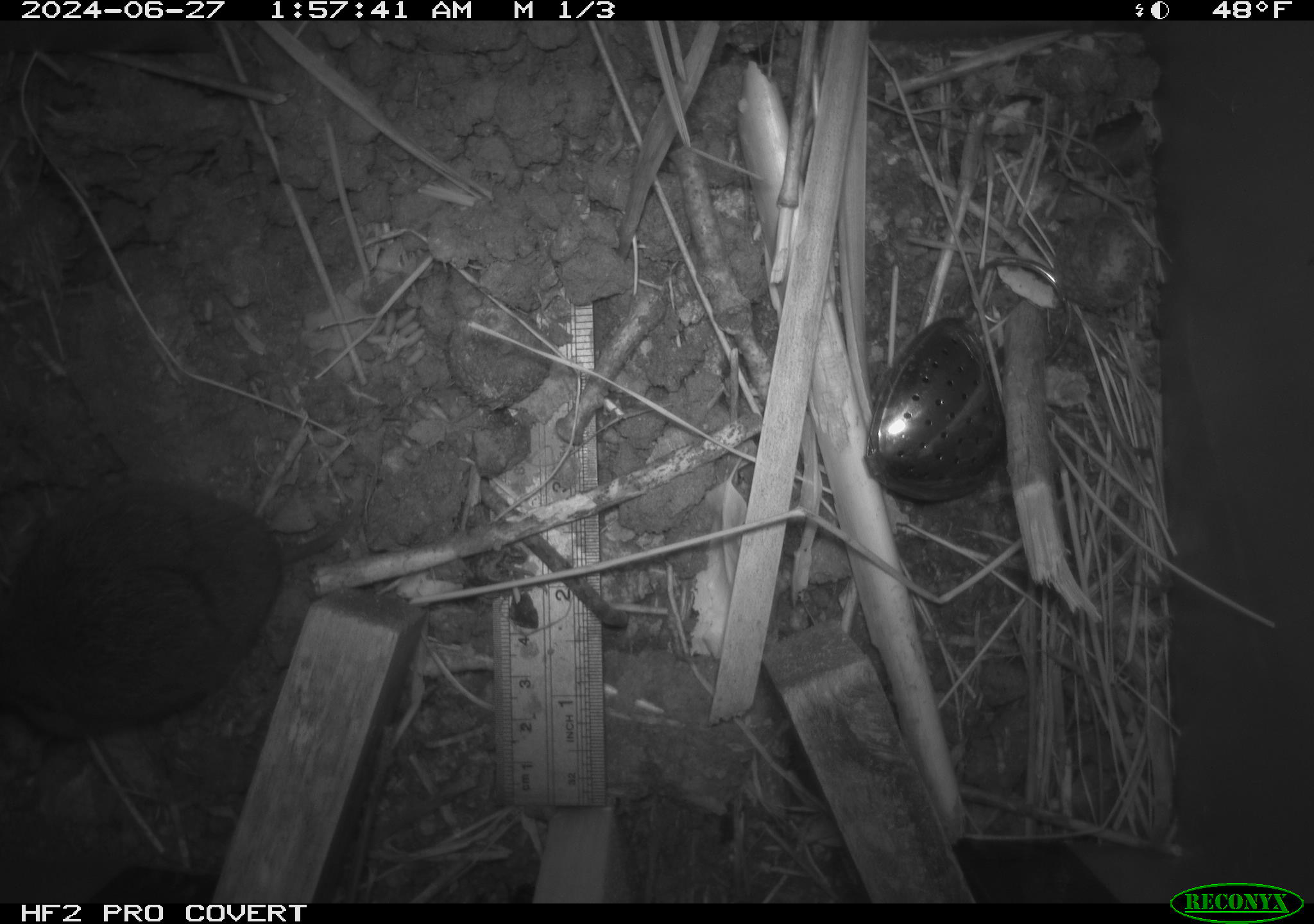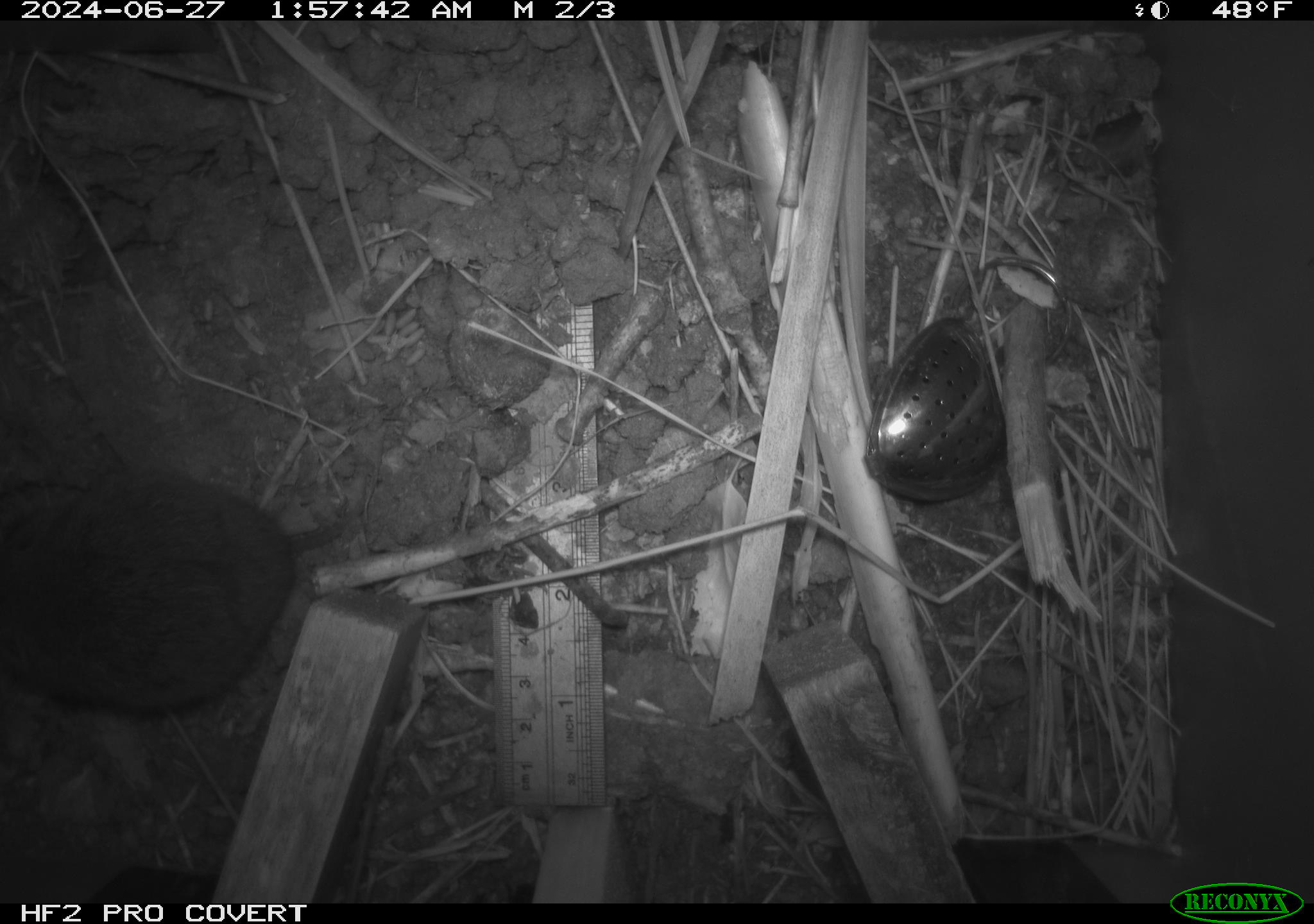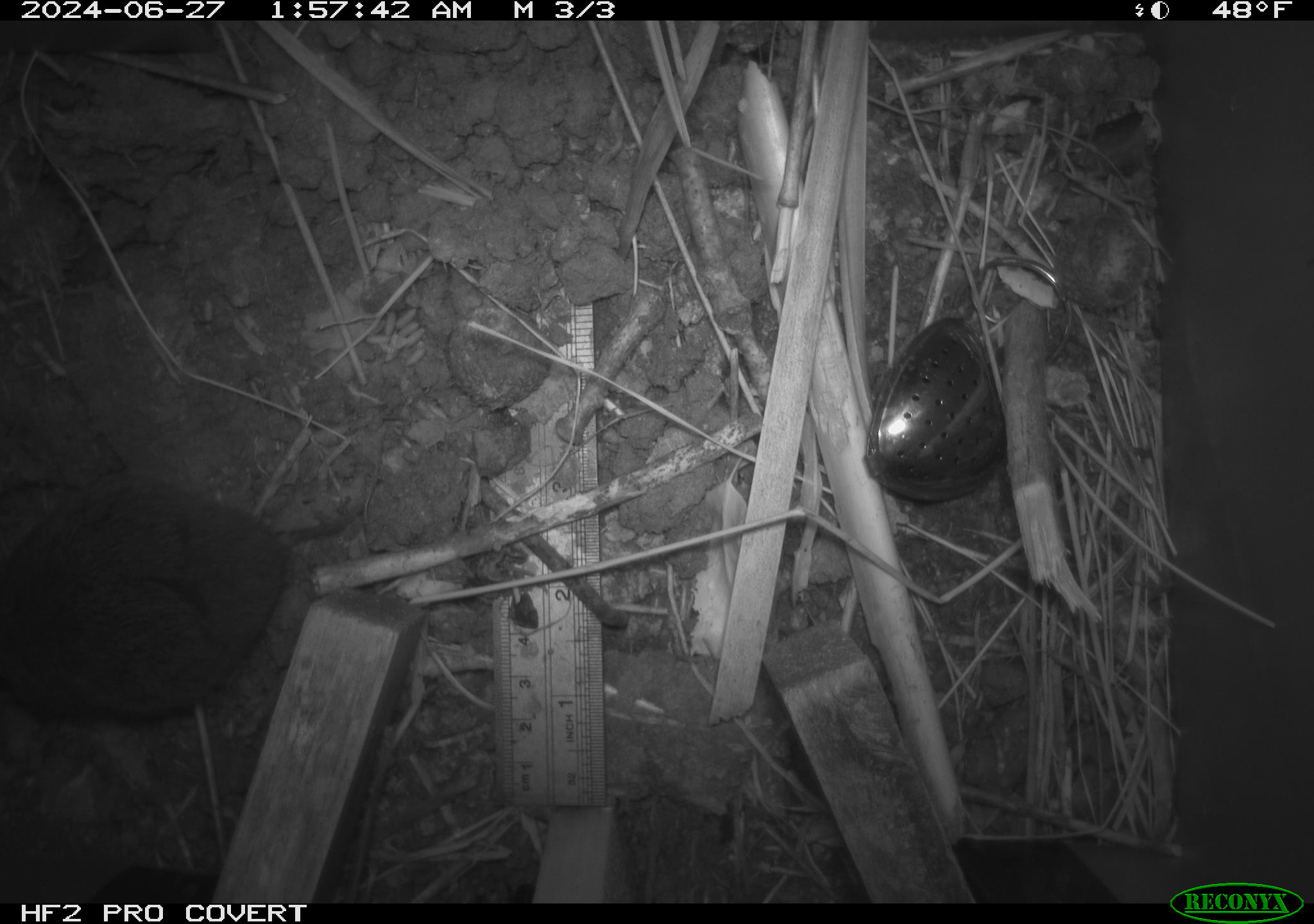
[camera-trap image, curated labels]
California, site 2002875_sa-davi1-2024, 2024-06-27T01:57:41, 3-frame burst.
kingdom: Animalia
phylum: Chordata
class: Mammalia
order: Rodentia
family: Cricetidae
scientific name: Arvicolinae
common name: voles, lemmings, and muskrats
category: arvicolinae subfamily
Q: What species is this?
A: Arvicolinae subfamily (voles, lemmings, and muskrats) (Arvicolinae).